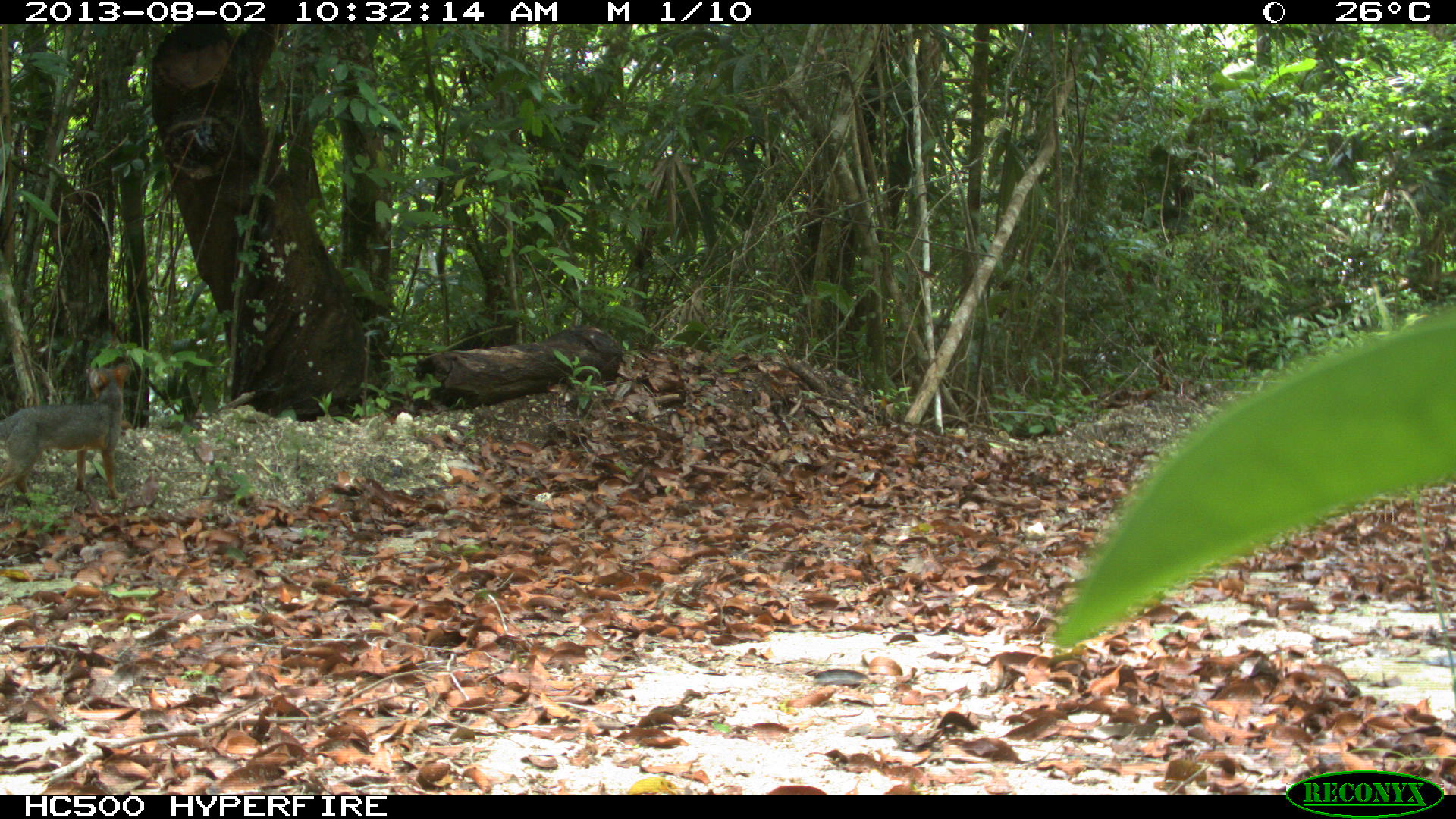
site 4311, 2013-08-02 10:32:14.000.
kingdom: Animalia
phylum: Chordata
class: Mammalia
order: Carnivora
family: Canidae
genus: Urocyon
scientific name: Urocyon cinereoargenteus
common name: gray fox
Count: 1.